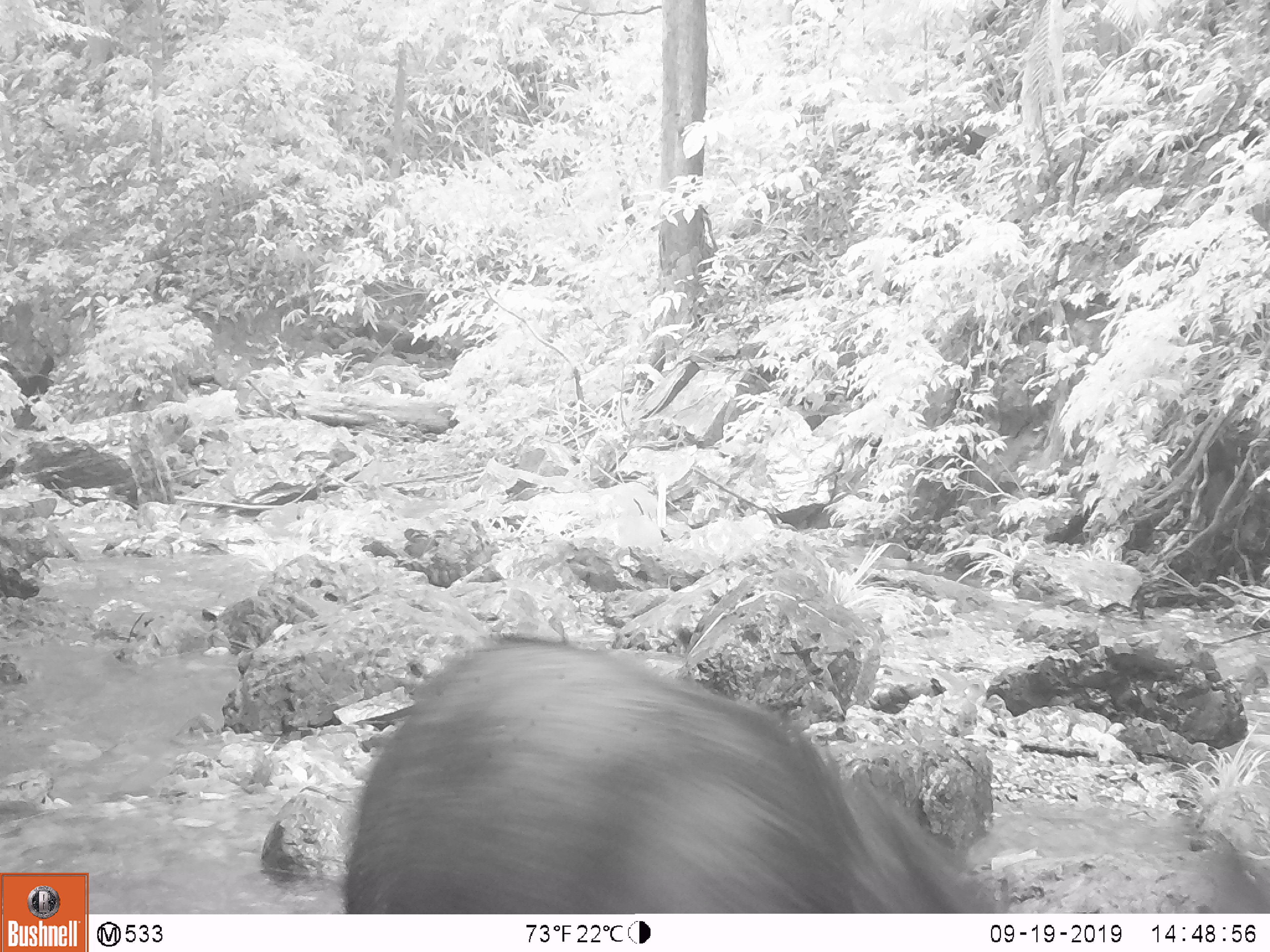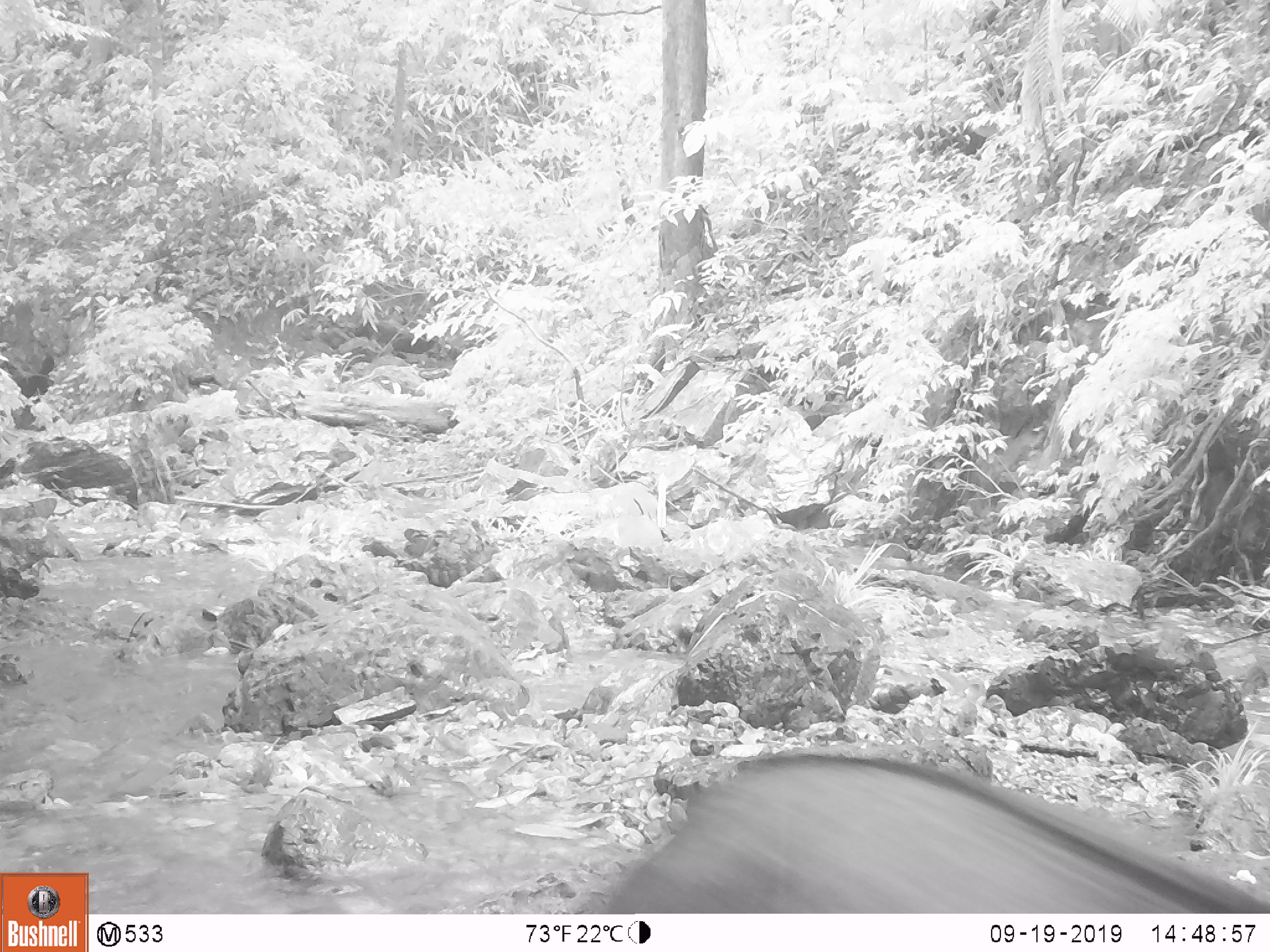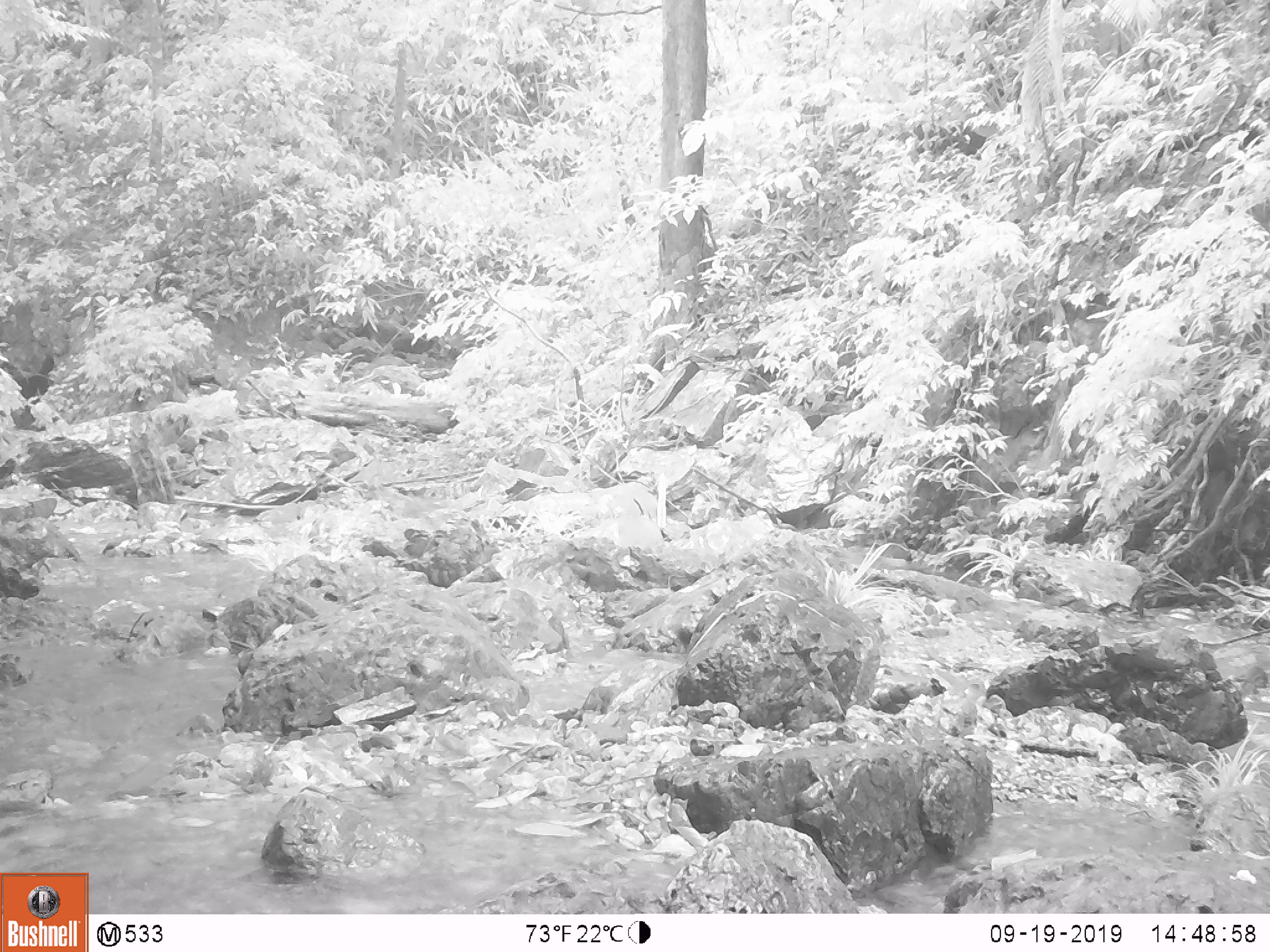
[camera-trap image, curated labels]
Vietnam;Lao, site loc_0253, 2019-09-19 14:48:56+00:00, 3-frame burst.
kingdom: Animalia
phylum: Chordata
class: Mammalia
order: Artiodactyla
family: Bovidae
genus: Capricornis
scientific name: Capricornis sumatraensis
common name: chinese serow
Chinese serow (Capricornis sumatraensis). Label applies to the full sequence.